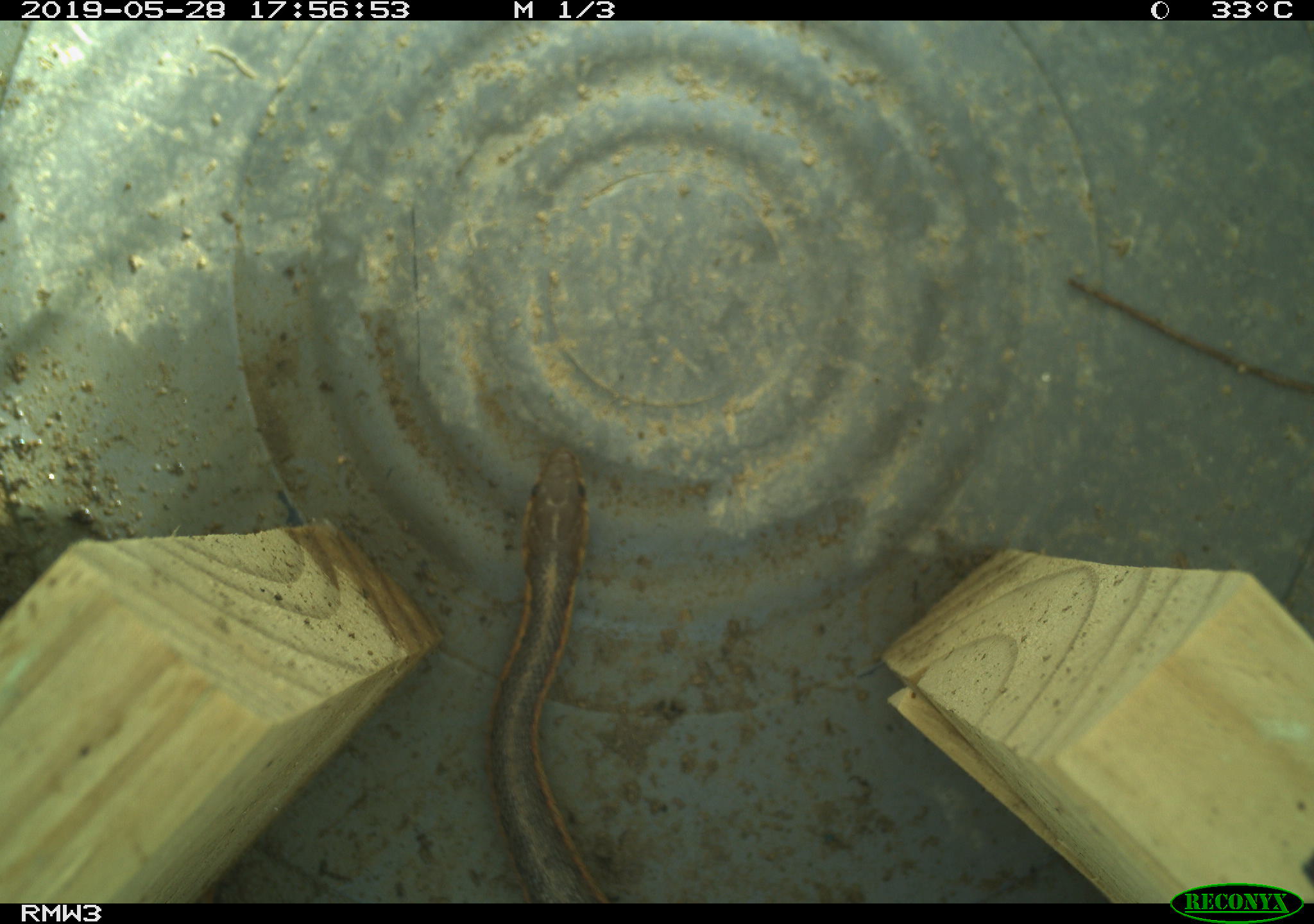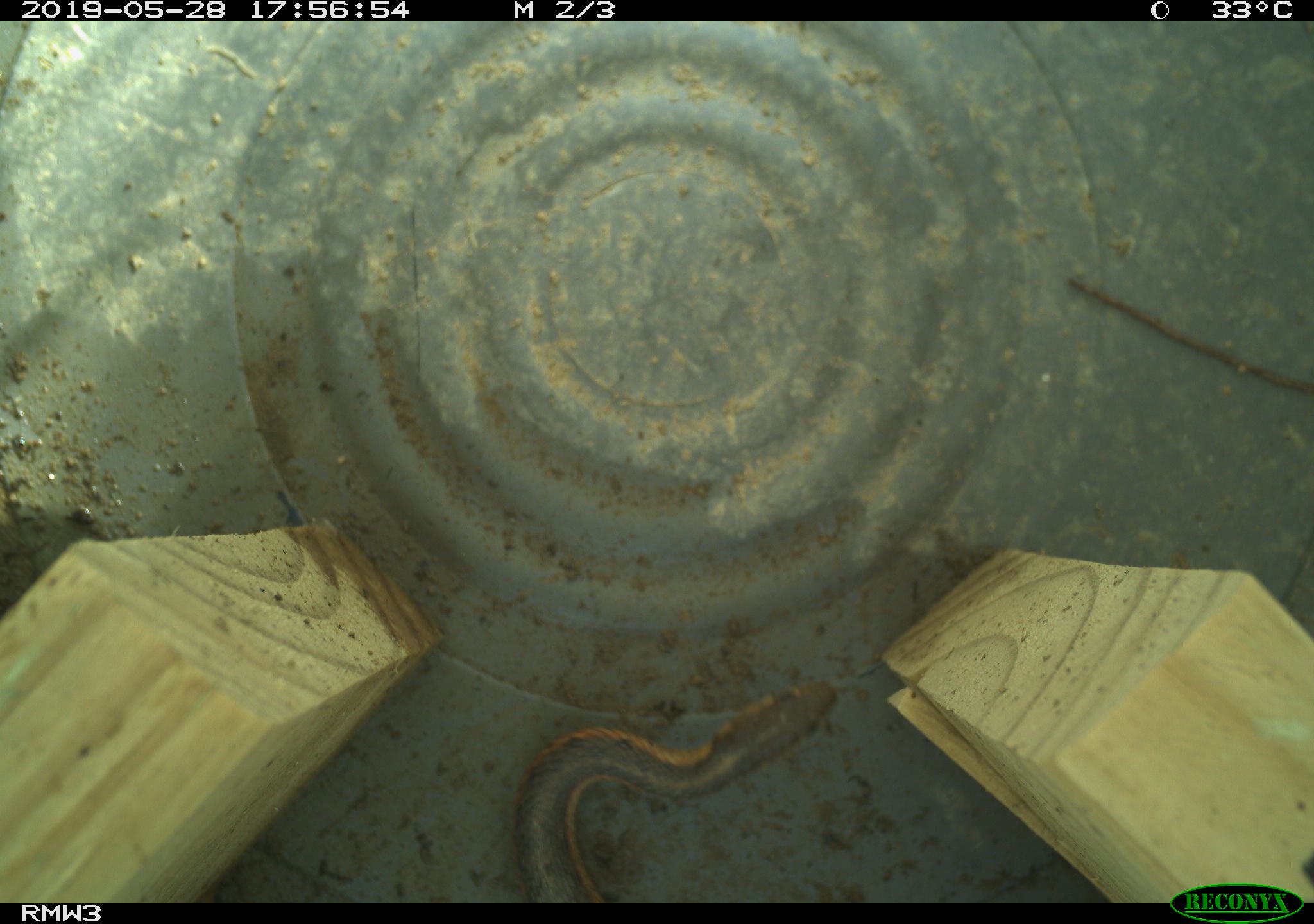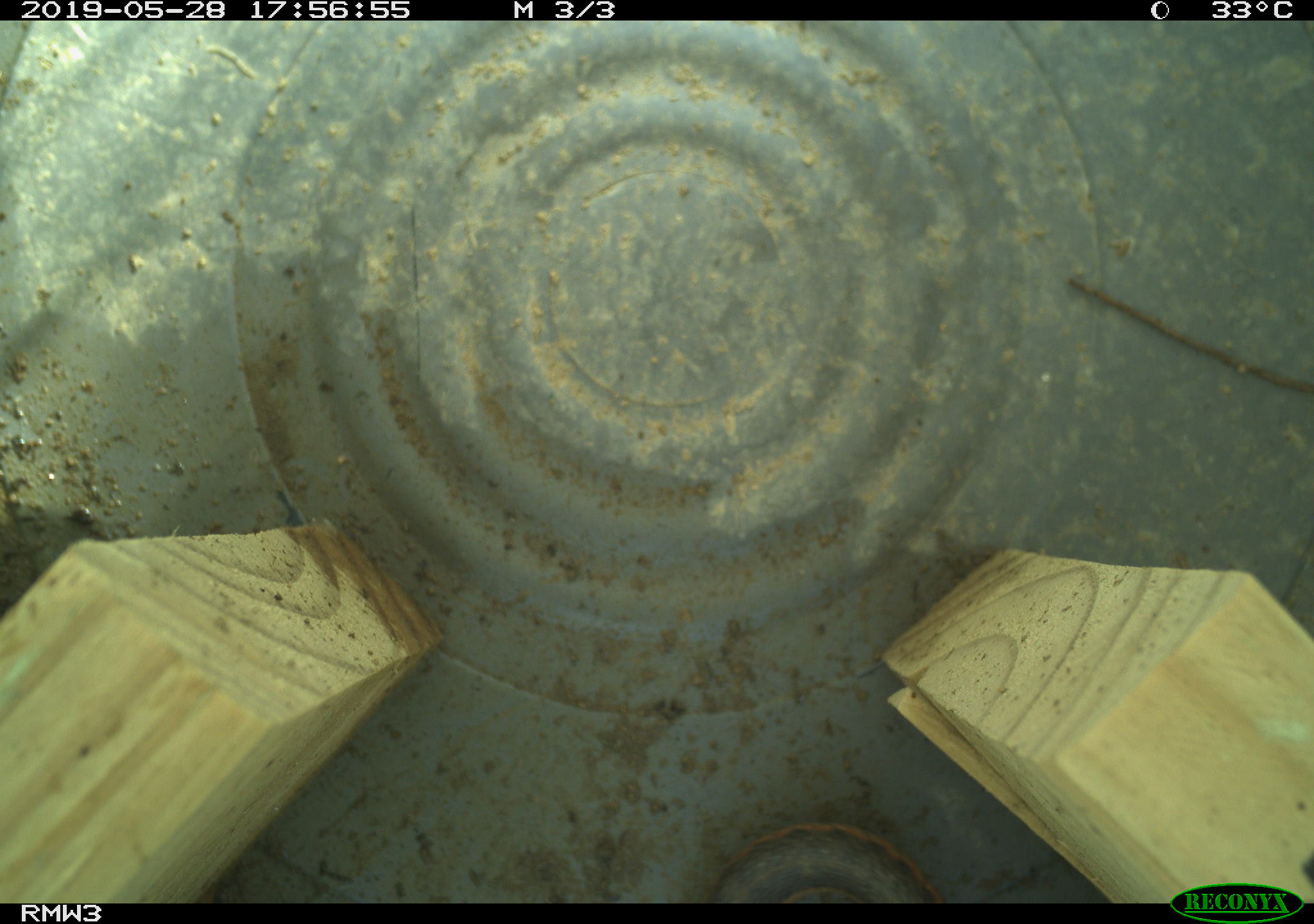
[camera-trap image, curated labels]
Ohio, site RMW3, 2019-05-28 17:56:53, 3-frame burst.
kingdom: Animalia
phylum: Chordata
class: Reptilia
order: Squamata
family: Colubridae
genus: Thamnophis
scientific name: Thamnophis sirtalis sirtalis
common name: eastern gartersnake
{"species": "eastern gartersnake (Thamnophis sirtalis sirtalis)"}